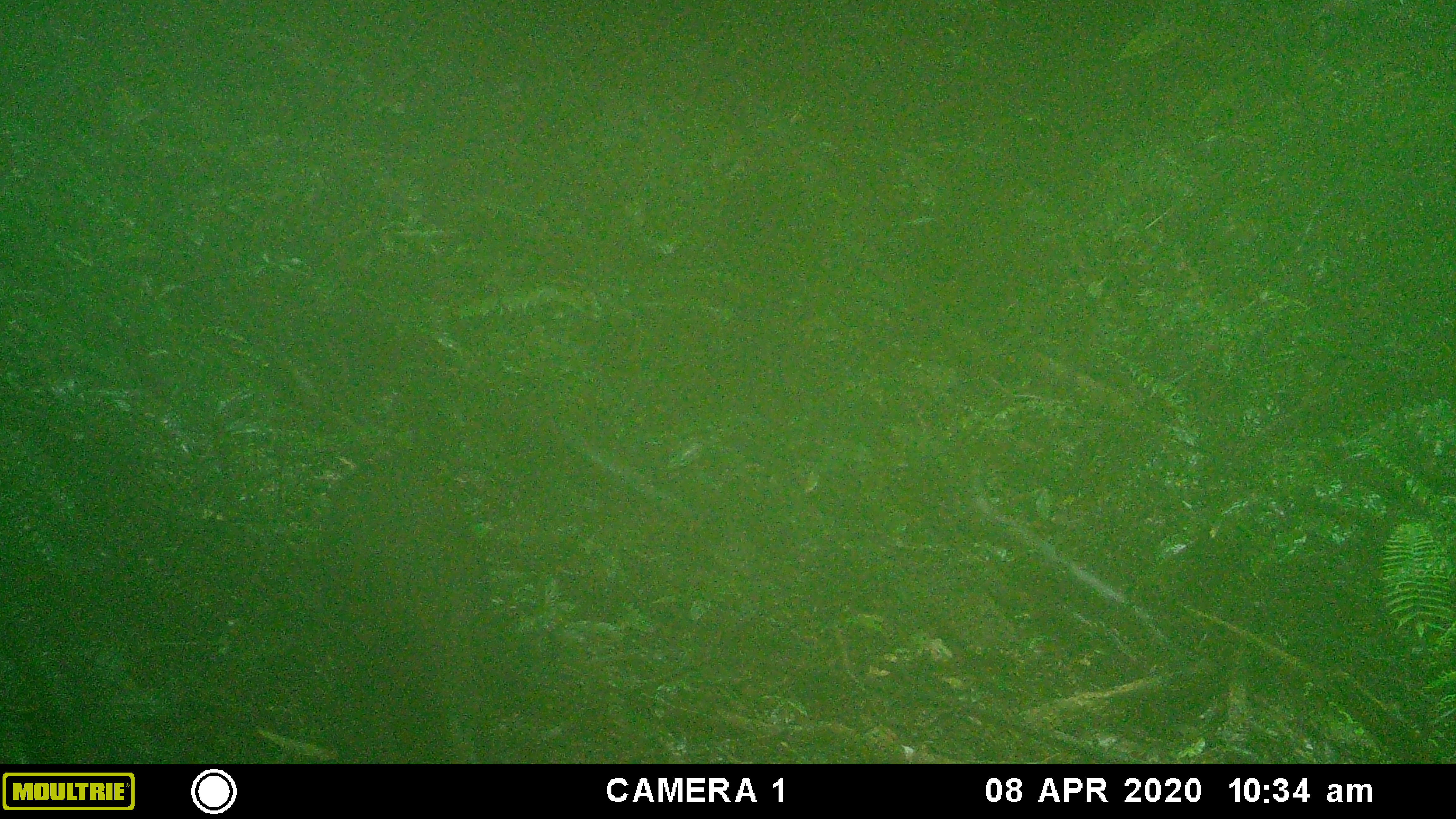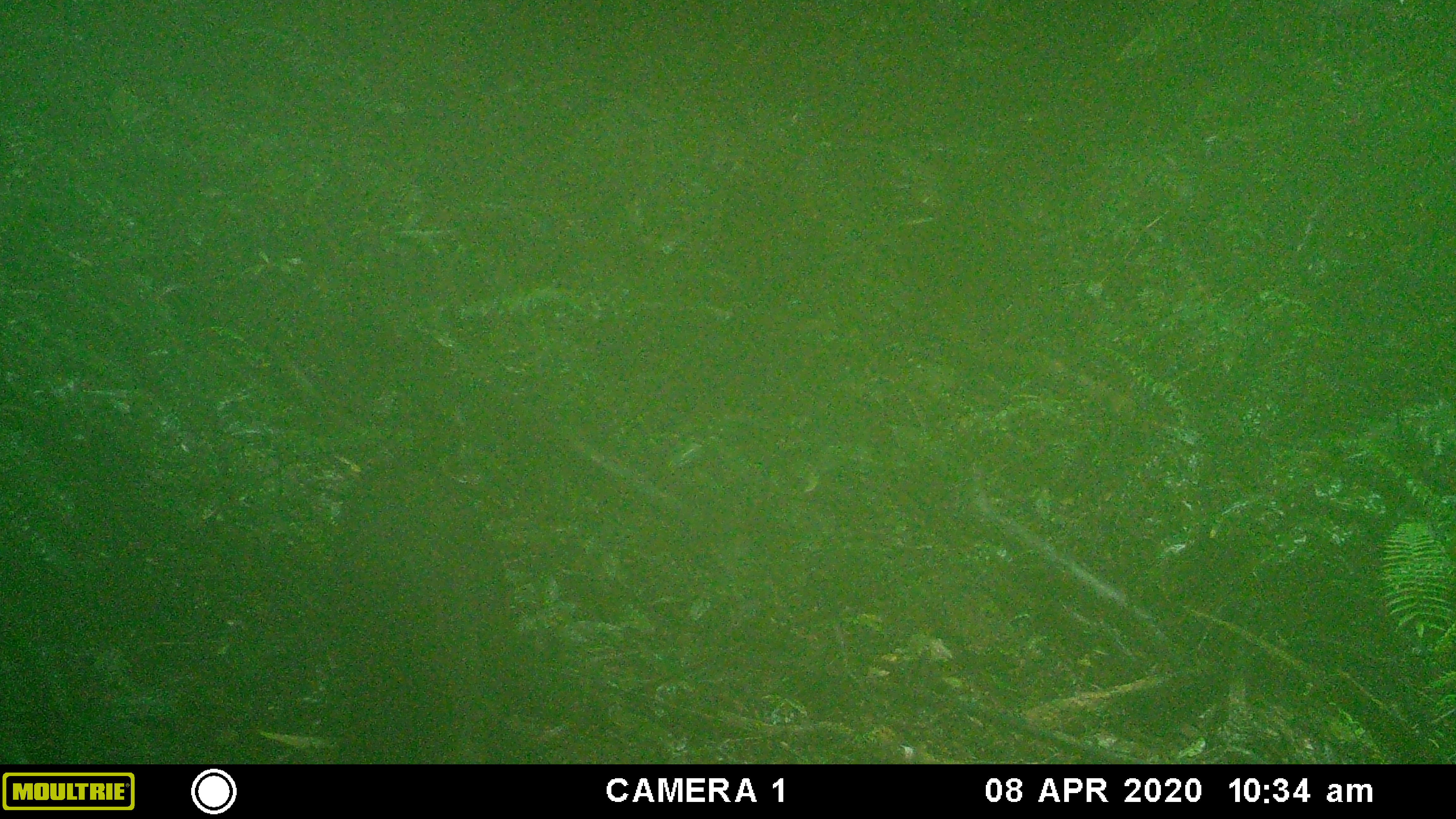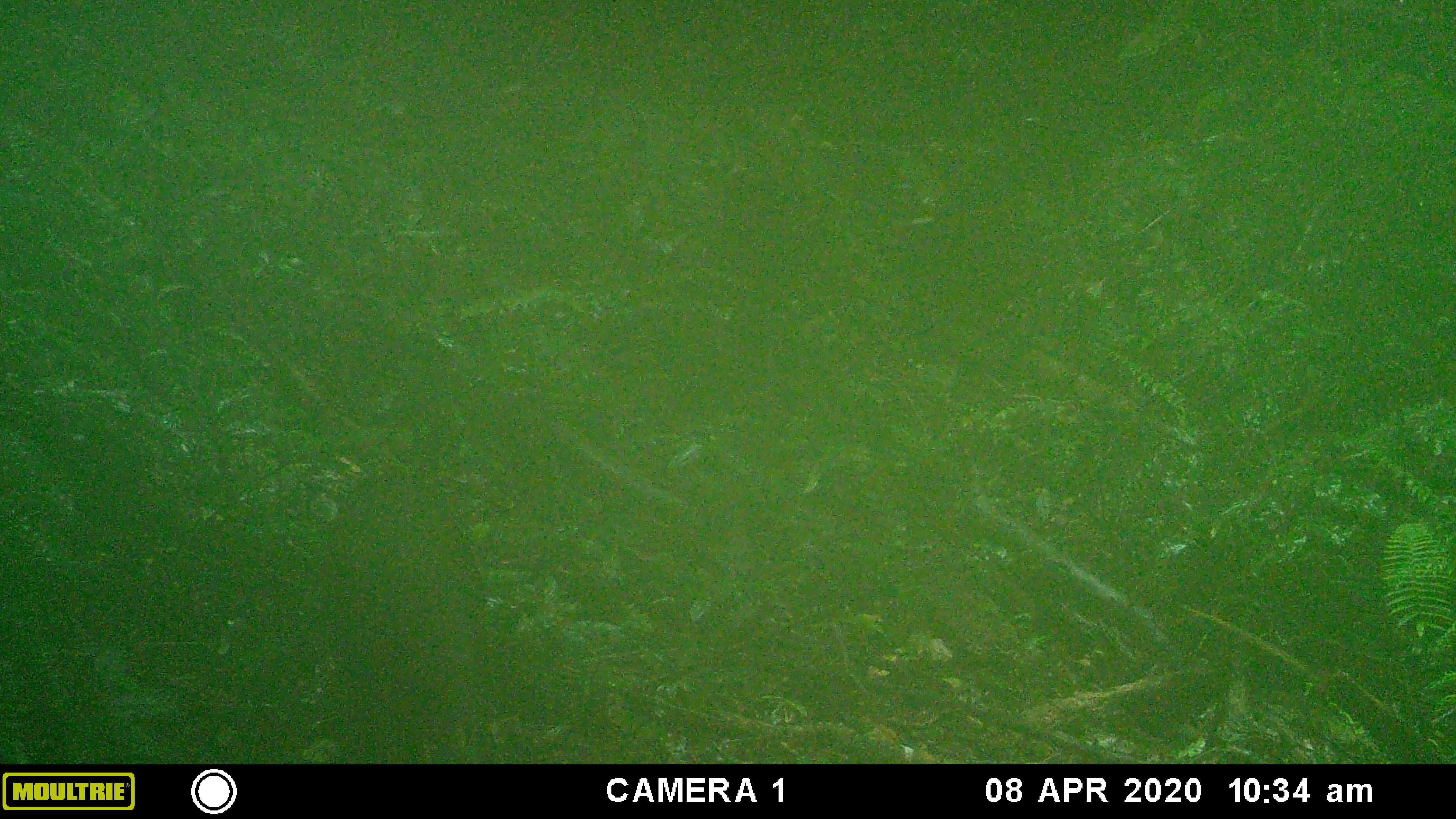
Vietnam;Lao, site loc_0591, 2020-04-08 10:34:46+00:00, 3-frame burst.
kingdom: Animalia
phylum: Chordata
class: Mammalia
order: Artiodactyla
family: Suidae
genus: Sus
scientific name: Sus scrofa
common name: eurasian wild pig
Eurasian wild pig (Sus scrofa). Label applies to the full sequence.